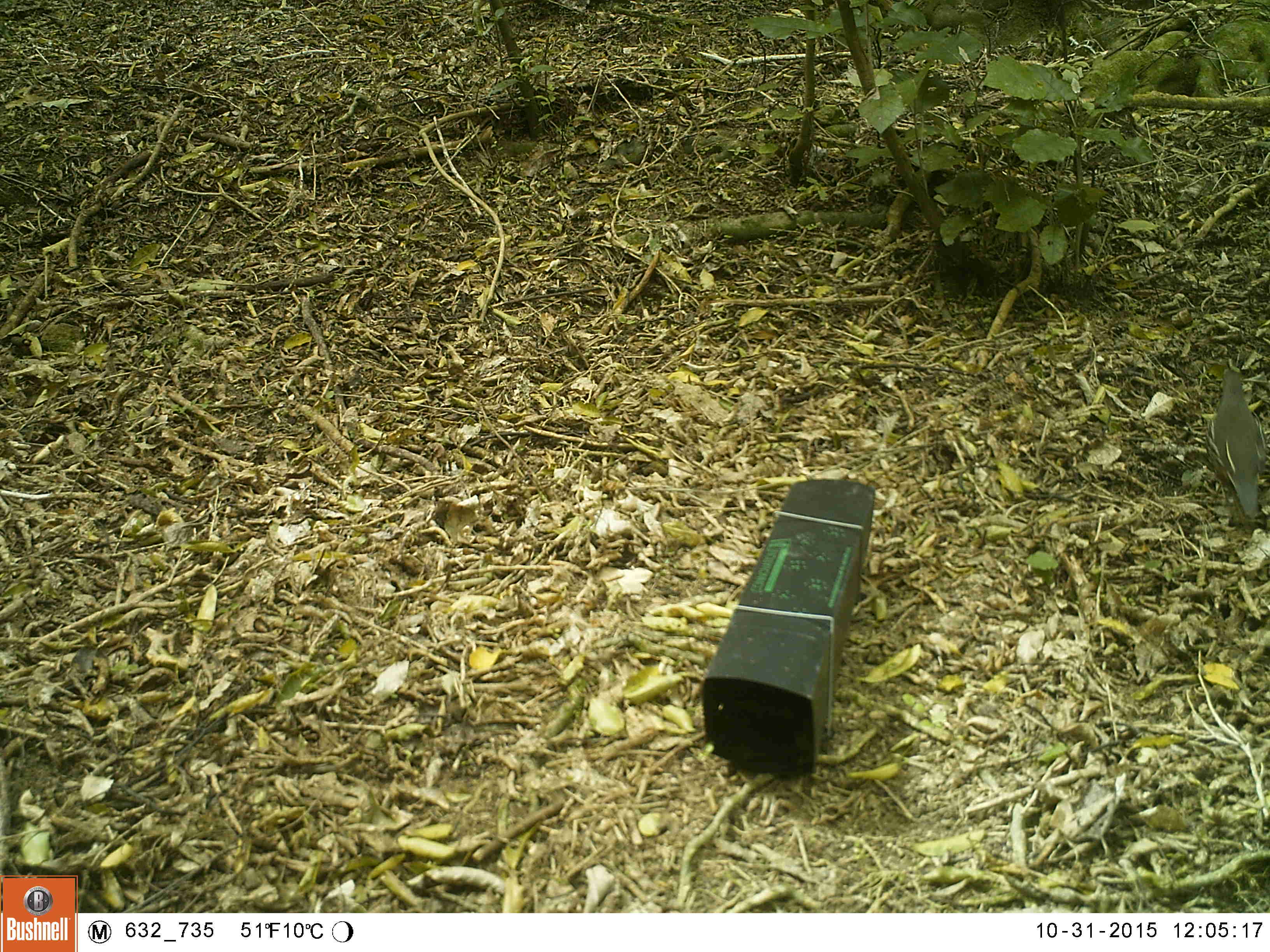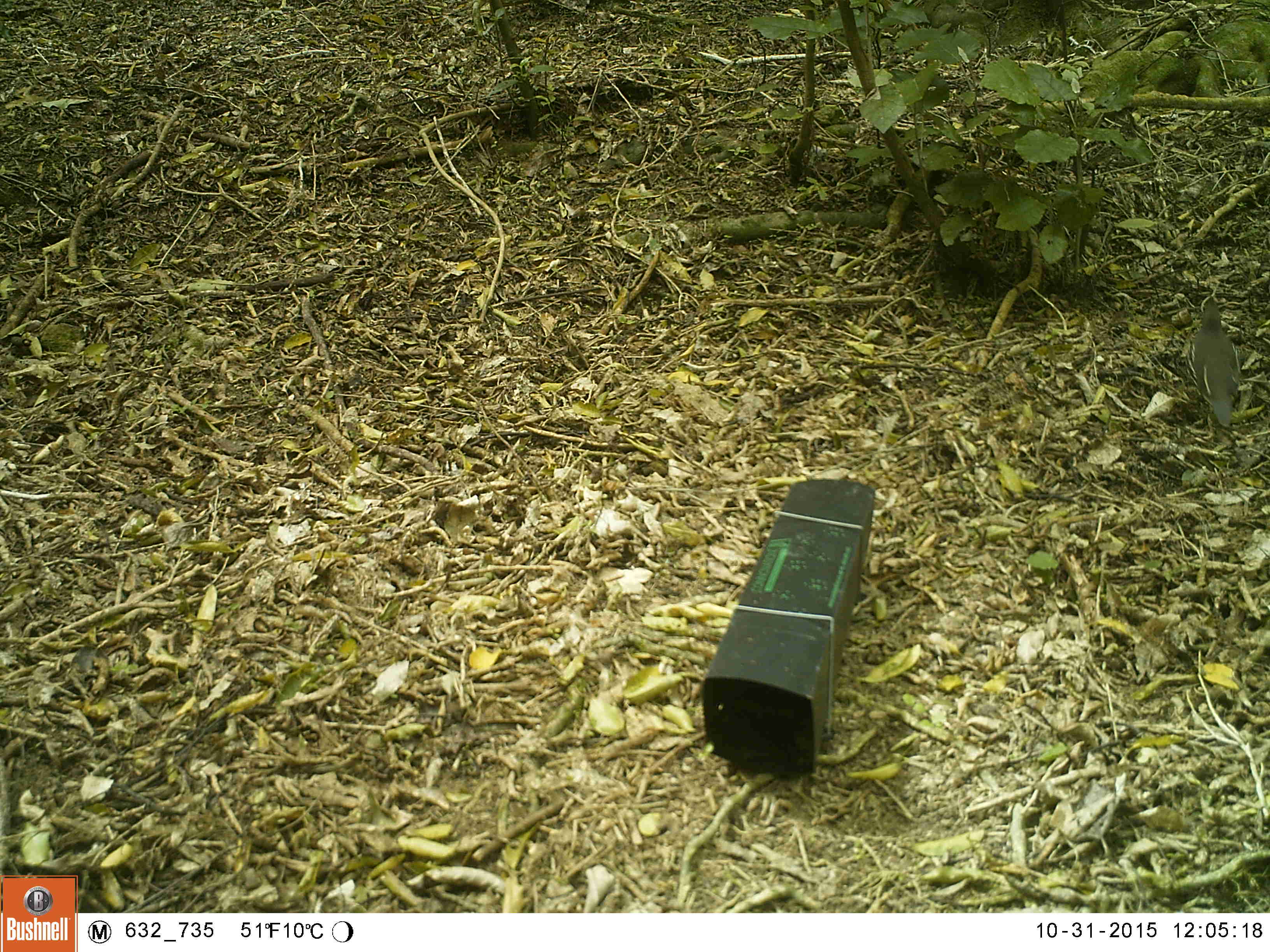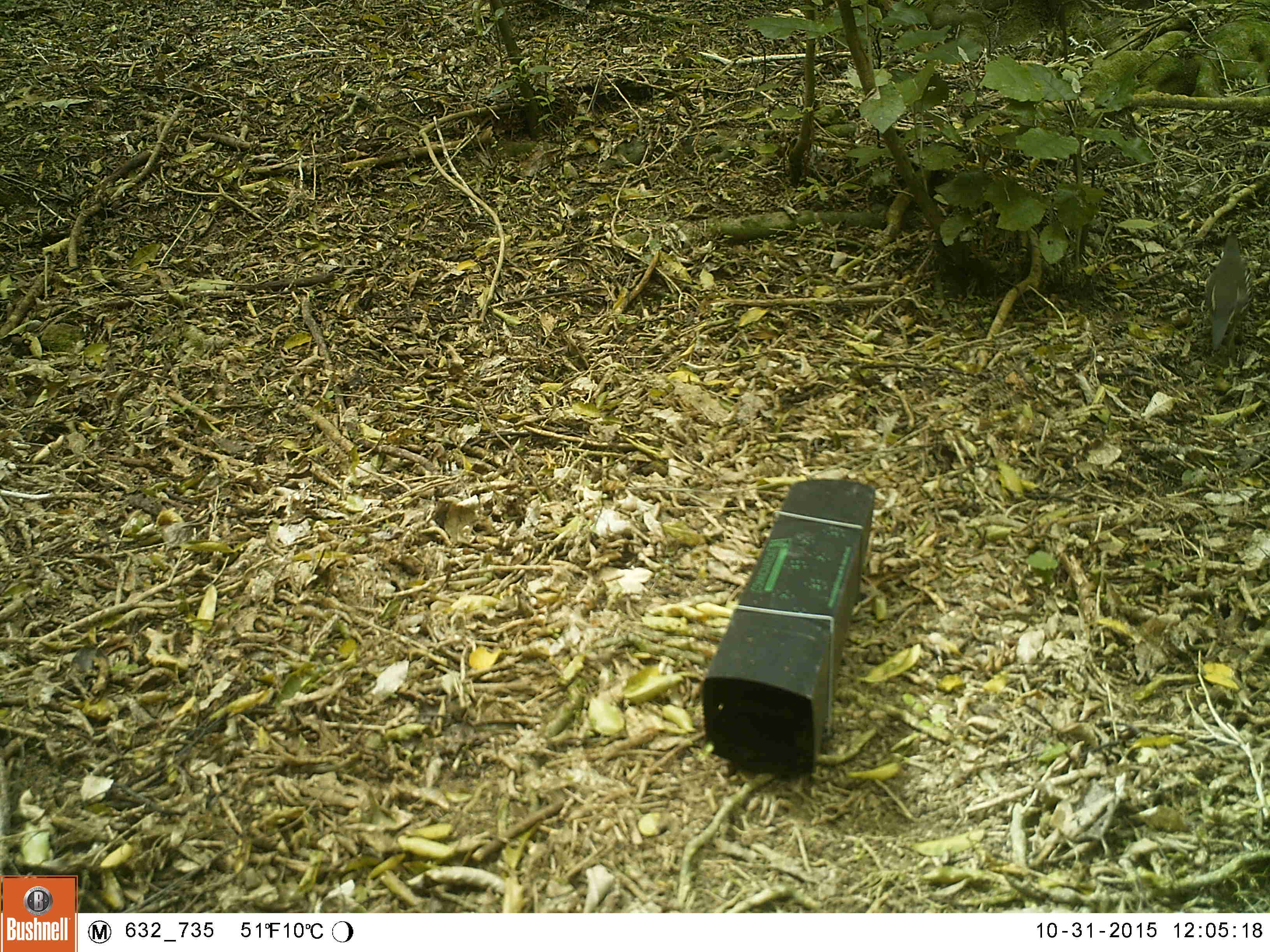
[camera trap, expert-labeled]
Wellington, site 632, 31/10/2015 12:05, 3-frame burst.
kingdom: Animalia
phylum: Chordata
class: Aves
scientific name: Aves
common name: bird